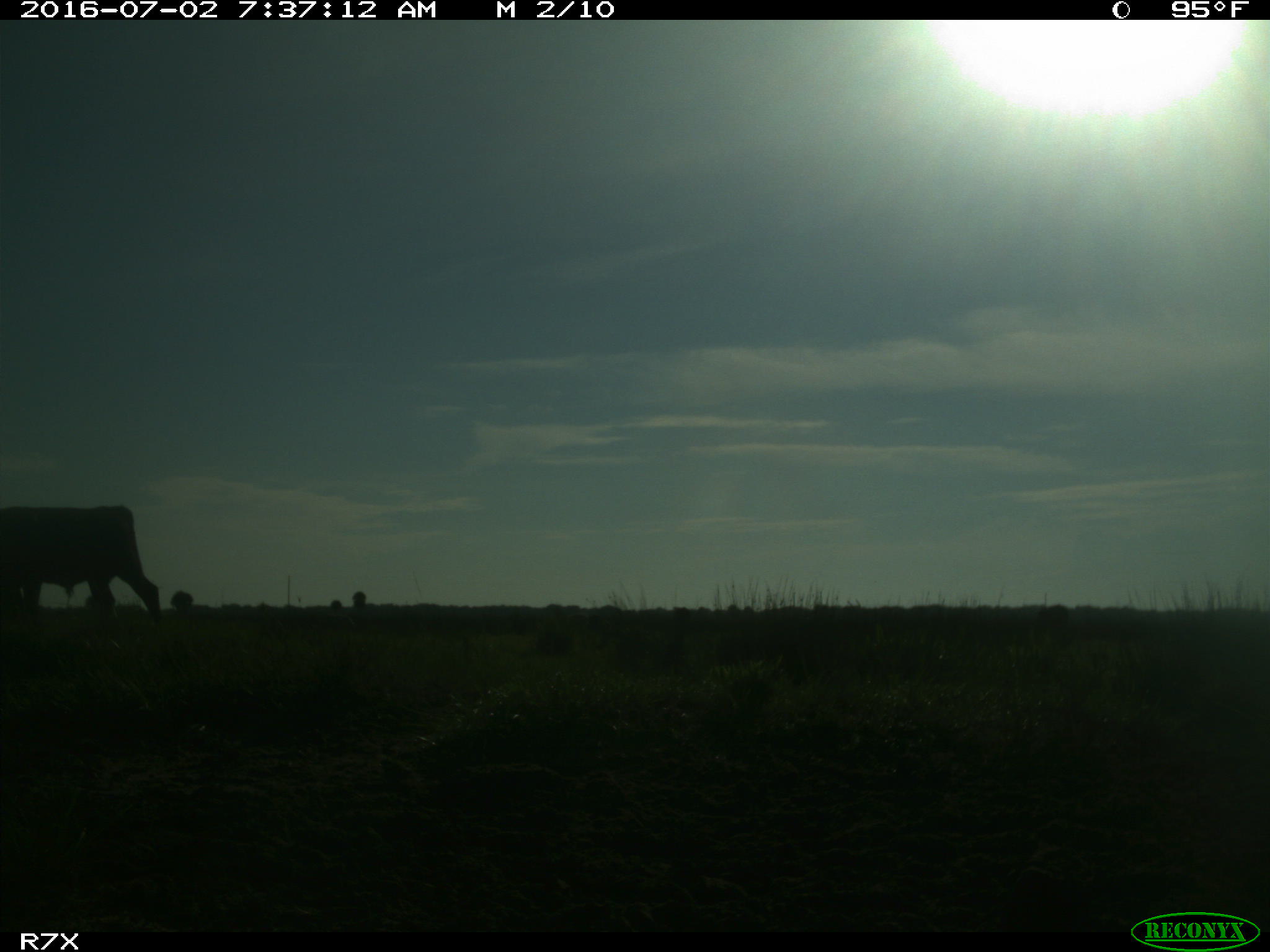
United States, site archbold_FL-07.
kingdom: Animalia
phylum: Chordata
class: Mammalia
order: Artiodactyla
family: Bovidae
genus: Bos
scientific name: Bos taurus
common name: domestic cow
Bos taurus (domestic cow).